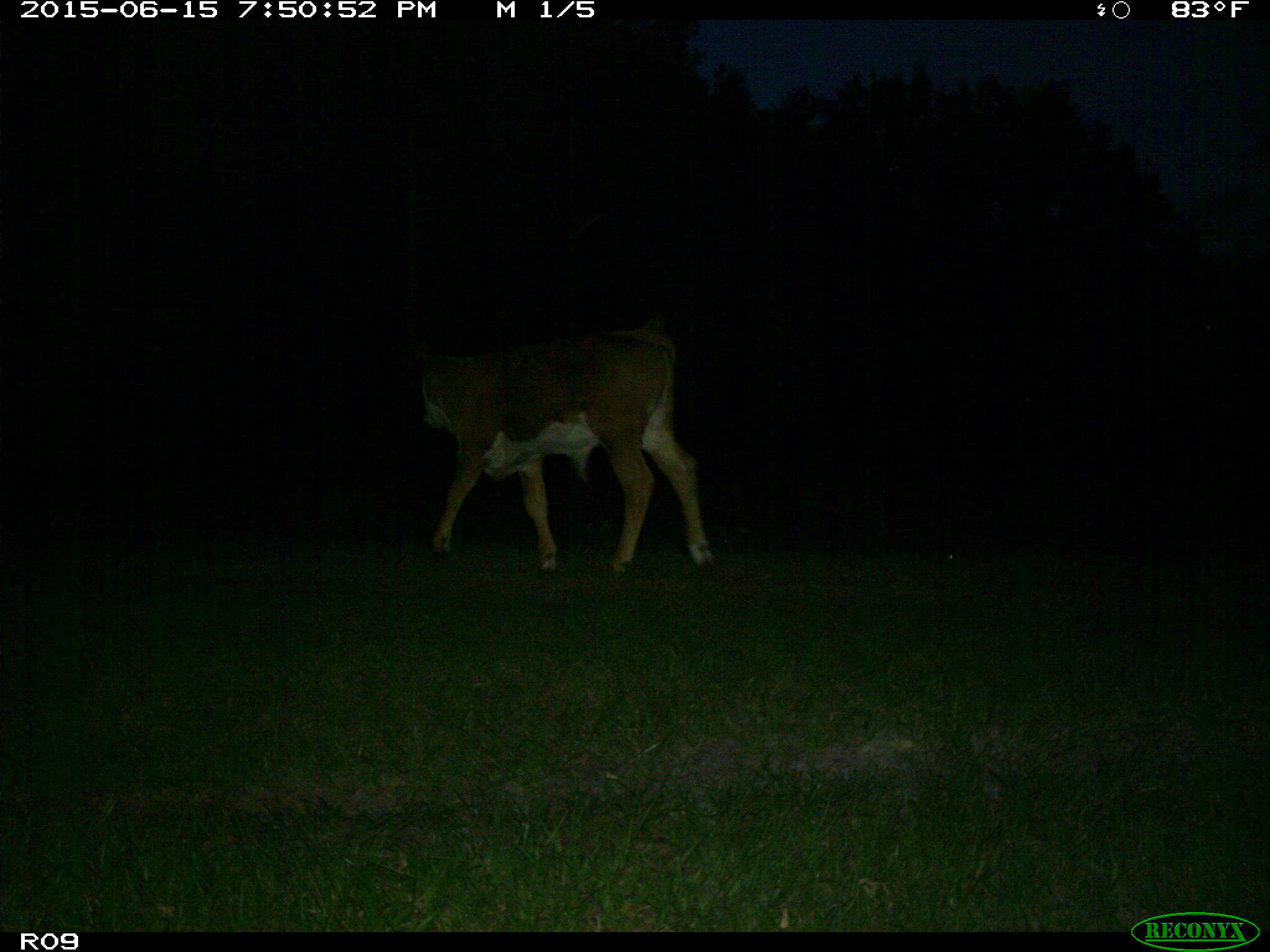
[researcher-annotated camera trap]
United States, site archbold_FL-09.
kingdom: Animalia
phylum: Chordata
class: Mammalia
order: Artiodactyla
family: Bovidae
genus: Bos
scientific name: Bos taurus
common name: domestic cow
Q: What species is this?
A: Bos taurus (domestic cow).